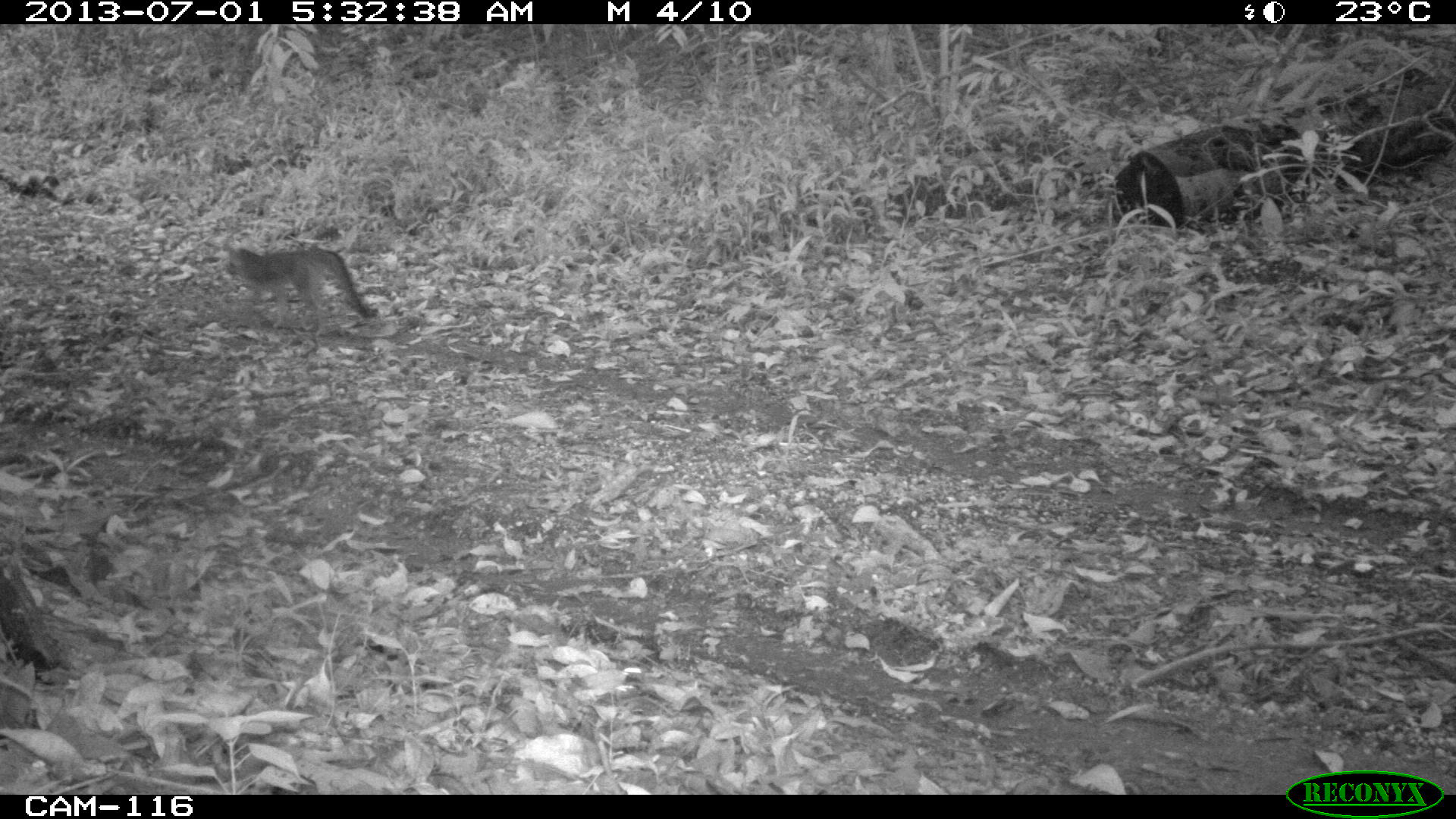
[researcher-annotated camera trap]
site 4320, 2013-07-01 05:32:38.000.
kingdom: Animalia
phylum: Chordata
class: Mammalia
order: Carnivora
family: Canidae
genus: Urocyon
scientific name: Urocyon cinereoargenteus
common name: gray fox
Urocyon cinereoargenteus (gray fox), count 1.